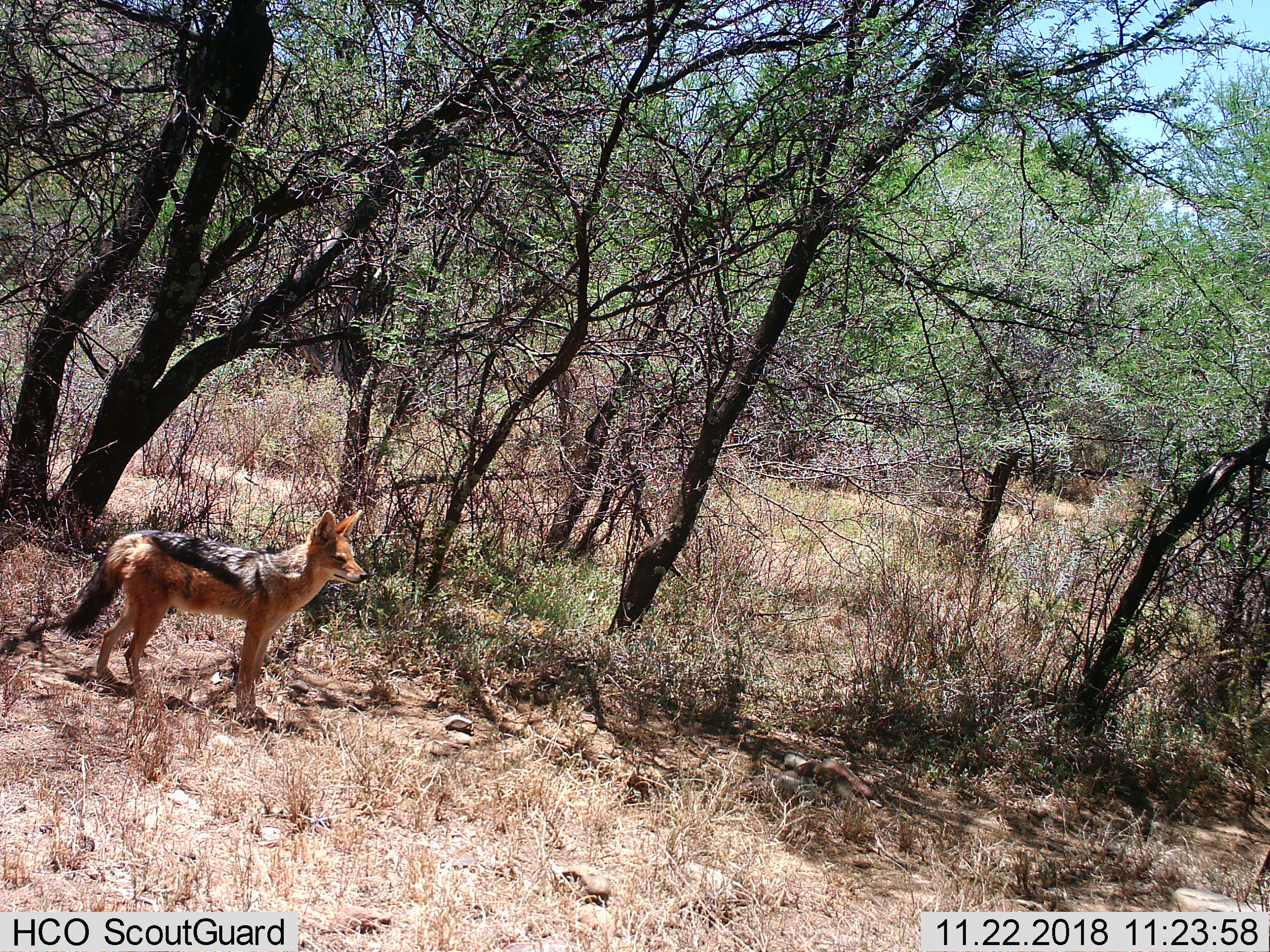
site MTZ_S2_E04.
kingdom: Animalia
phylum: Chordata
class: Mammalia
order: Carnivora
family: Canidae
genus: Lupulella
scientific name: Lupulella mesomelas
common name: black-backed jackal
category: jackalblackbacked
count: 1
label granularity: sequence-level